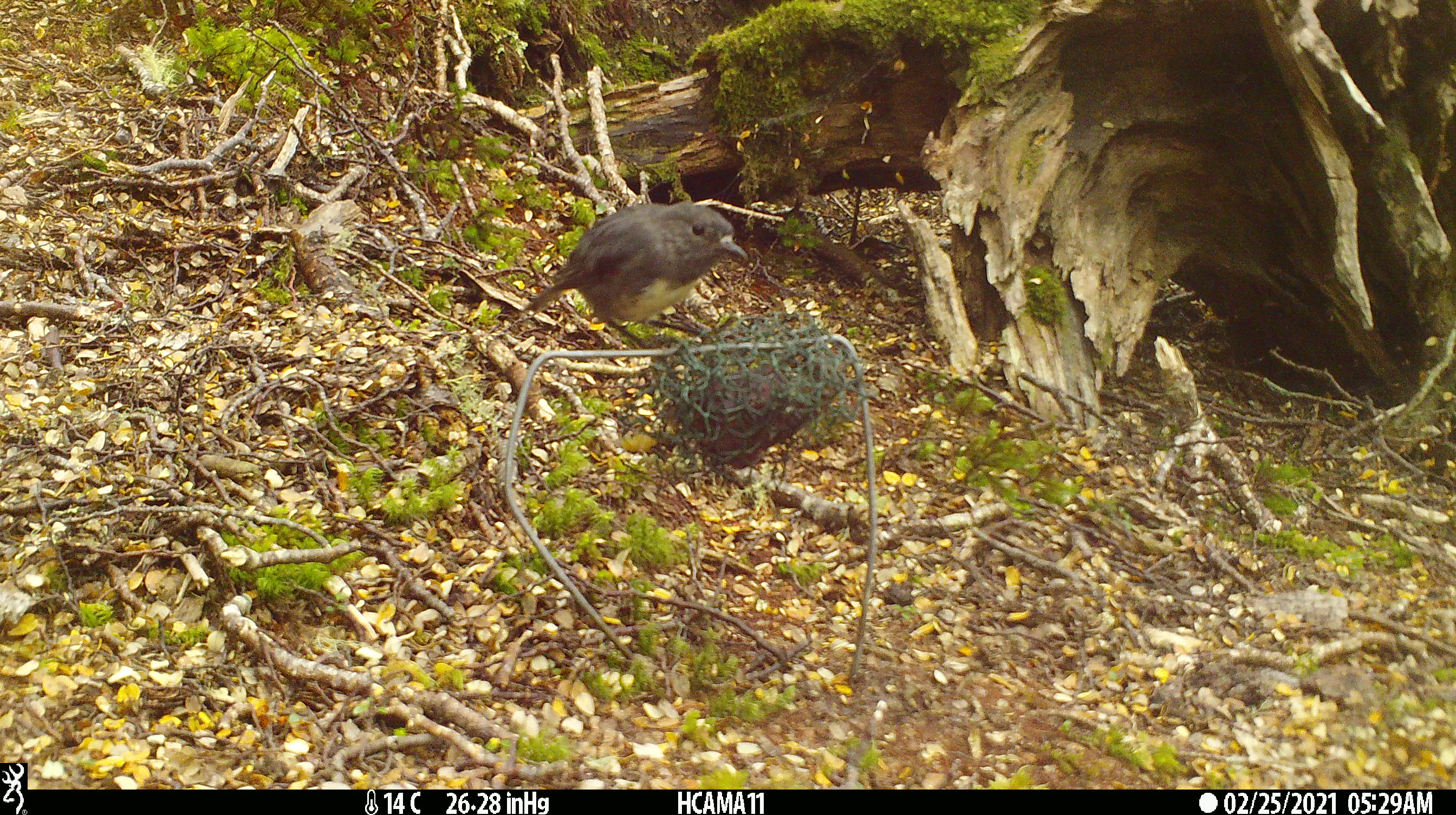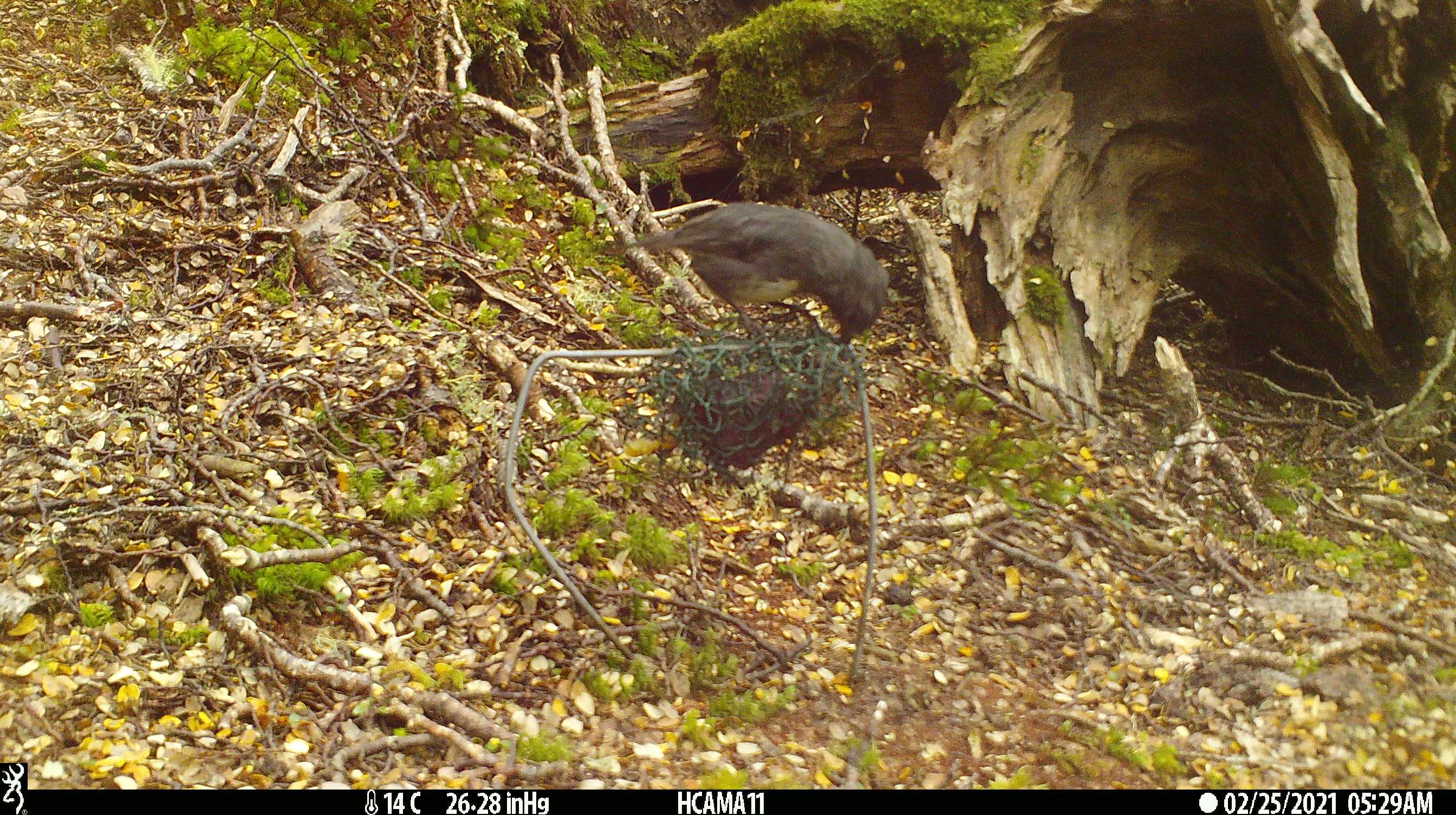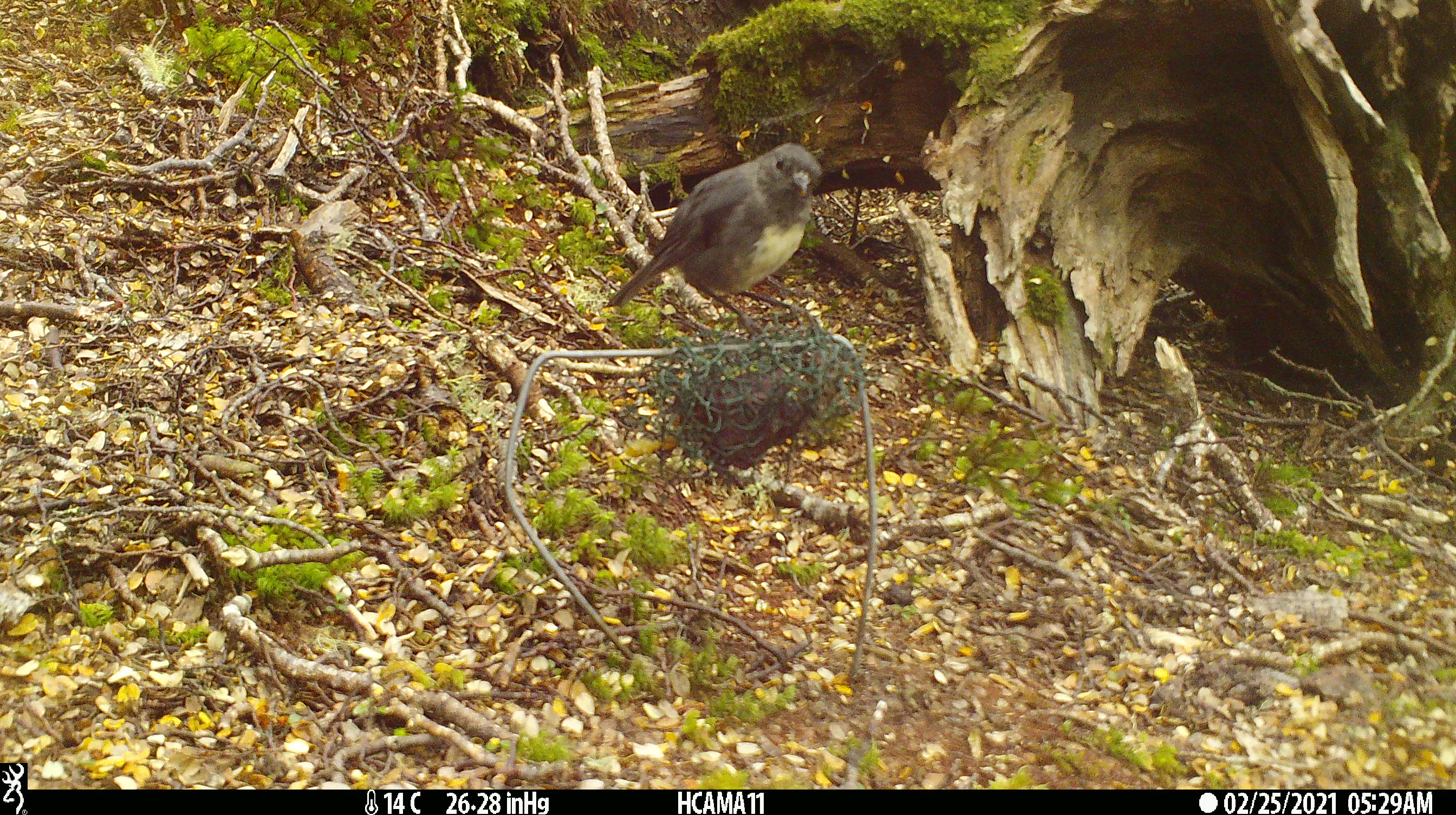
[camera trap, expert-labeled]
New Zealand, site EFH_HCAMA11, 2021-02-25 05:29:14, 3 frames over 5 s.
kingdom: Animalia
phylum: Chordata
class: Aves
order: Passeriformes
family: Petroicidae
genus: Petroica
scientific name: Petroica australis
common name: new zealand robin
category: robin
Robin (new zealand robin) (Petroica australis).